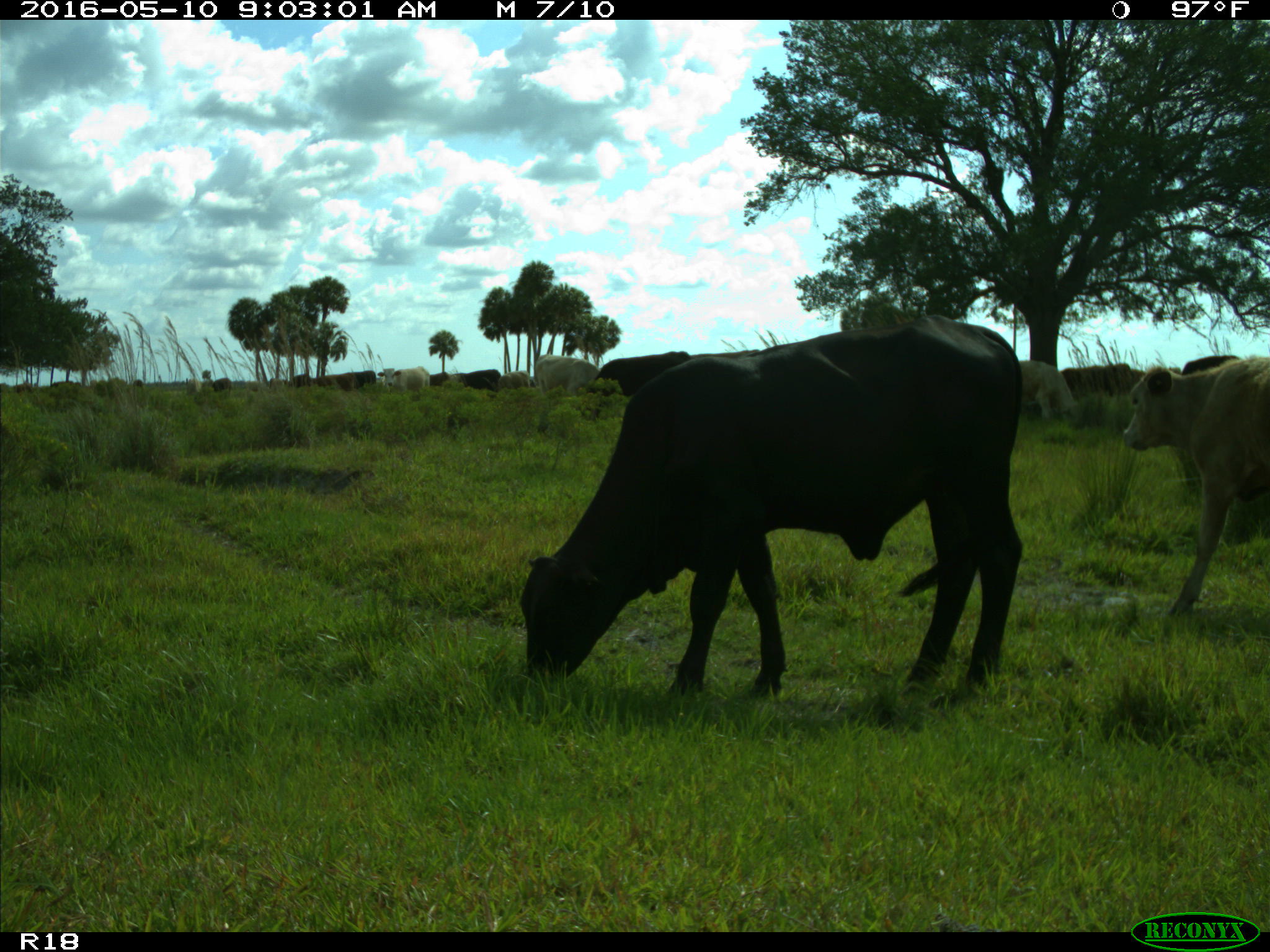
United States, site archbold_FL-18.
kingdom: Animalia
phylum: Chordata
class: Mammalia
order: Artiodactyla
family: Bovidae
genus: Bos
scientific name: Bos taurus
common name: domestic cow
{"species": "Bos taurus (domestic cow)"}